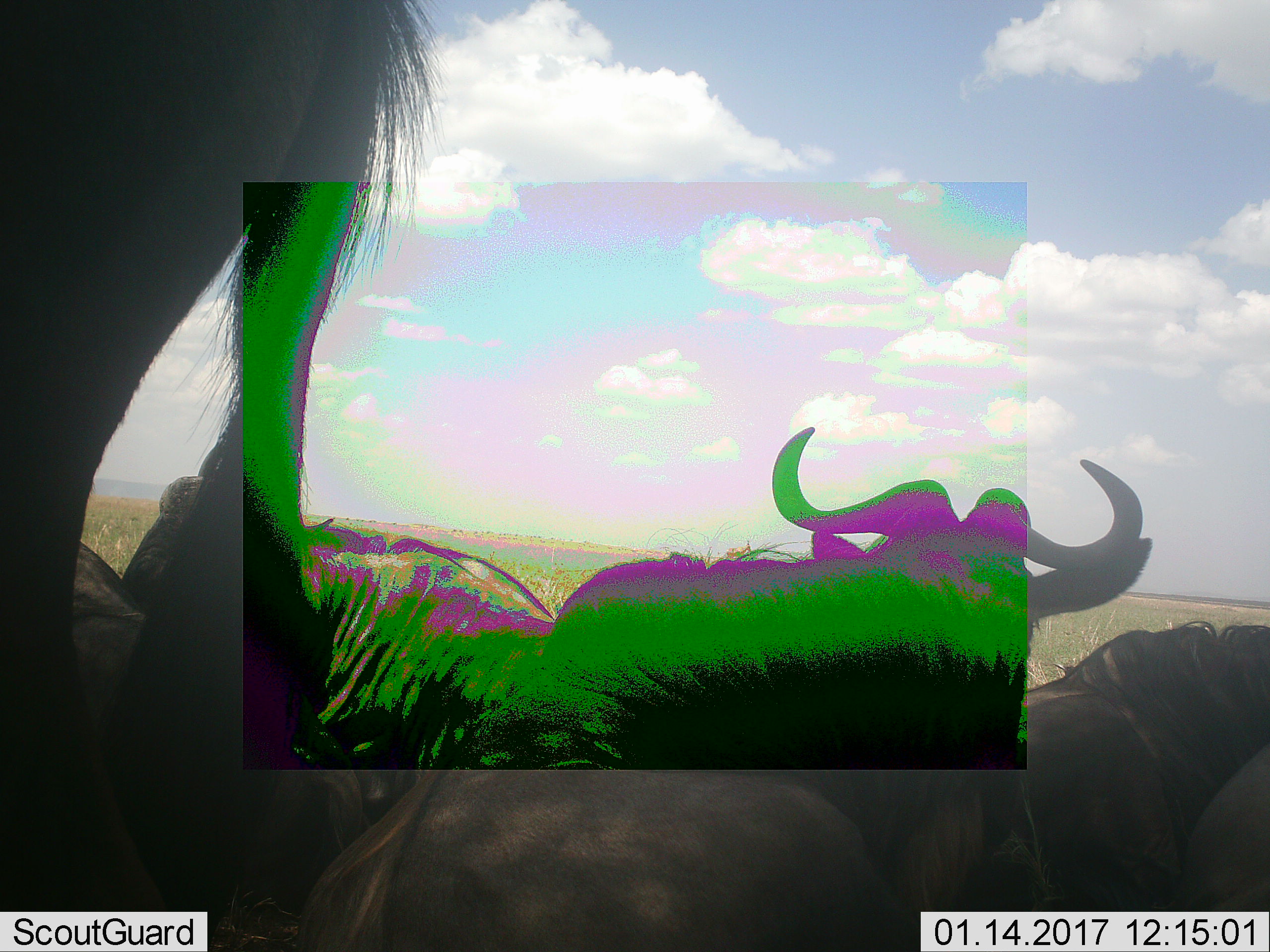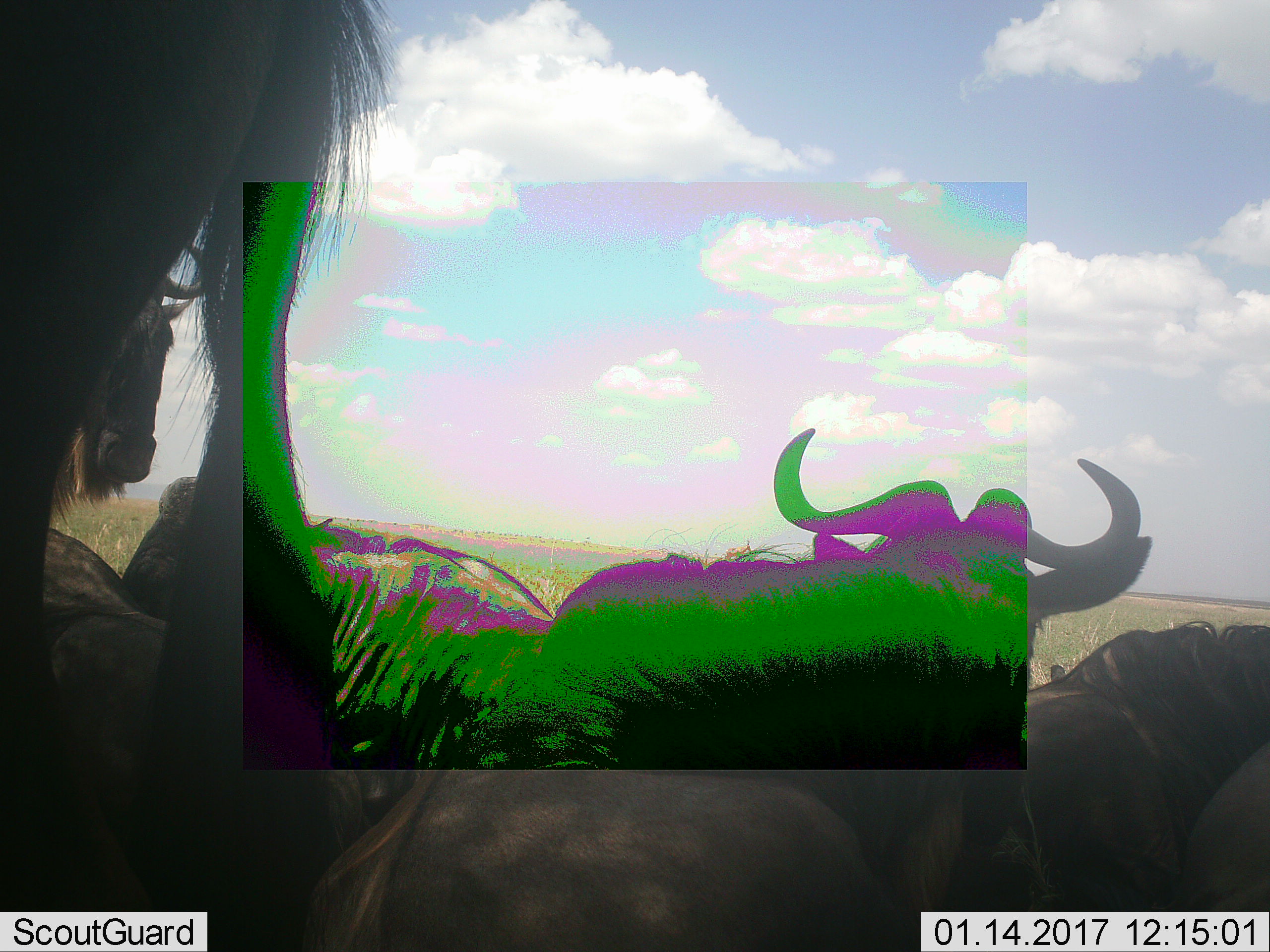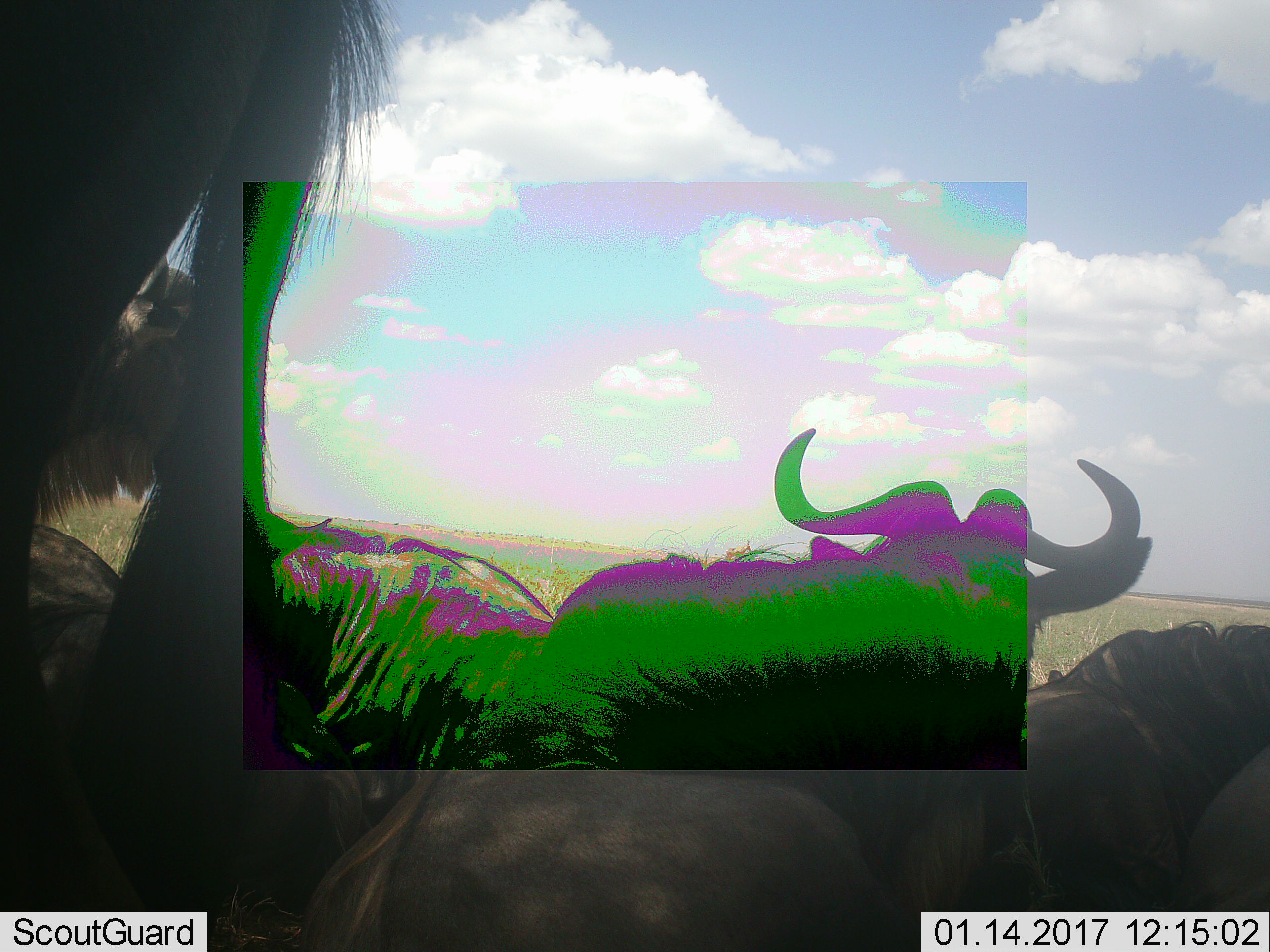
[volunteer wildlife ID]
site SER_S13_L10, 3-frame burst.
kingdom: Animalia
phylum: Chordata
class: Mammalia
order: Artiodactyla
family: Bovidae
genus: Connochaetes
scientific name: Connochaetes taurinus taurinus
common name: blue wildebeest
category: wildebeestblue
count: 4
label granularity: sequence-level